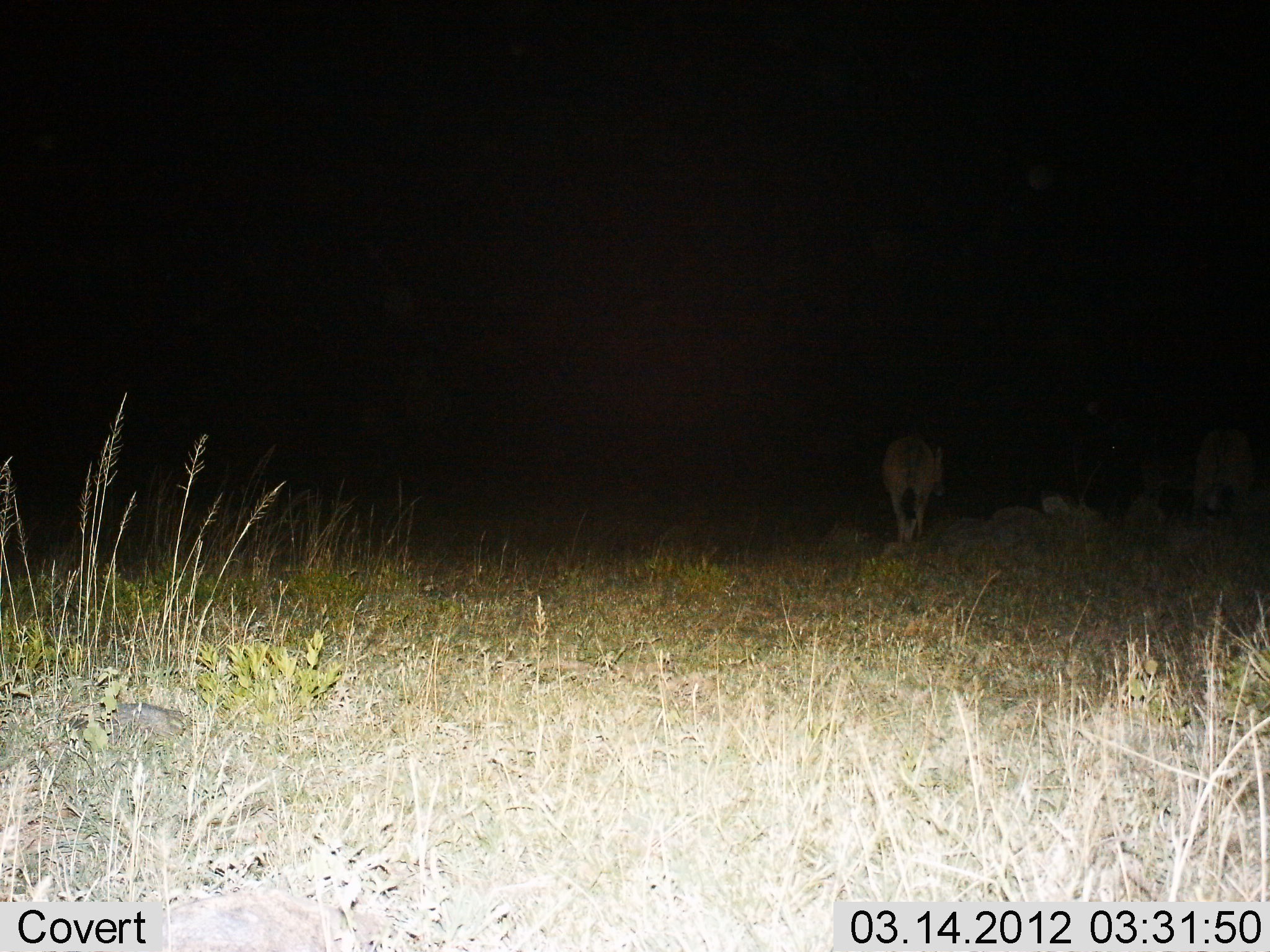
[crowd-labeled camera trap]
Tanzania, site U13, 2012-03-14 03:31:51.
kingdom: Animalia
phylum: Chordata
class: Mammalia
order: Artiodactyla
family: Bovidae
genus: Connochaetes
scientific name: Connochaetes taurinus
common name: blue wildebeest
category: wildebeest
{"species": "wildebeest (blue wildebeest) (Connochaetes taurinus)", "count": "1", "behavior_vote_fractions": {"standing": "80%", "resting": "0%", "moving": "40%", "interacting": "0%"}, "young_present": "20%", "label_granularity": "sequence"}